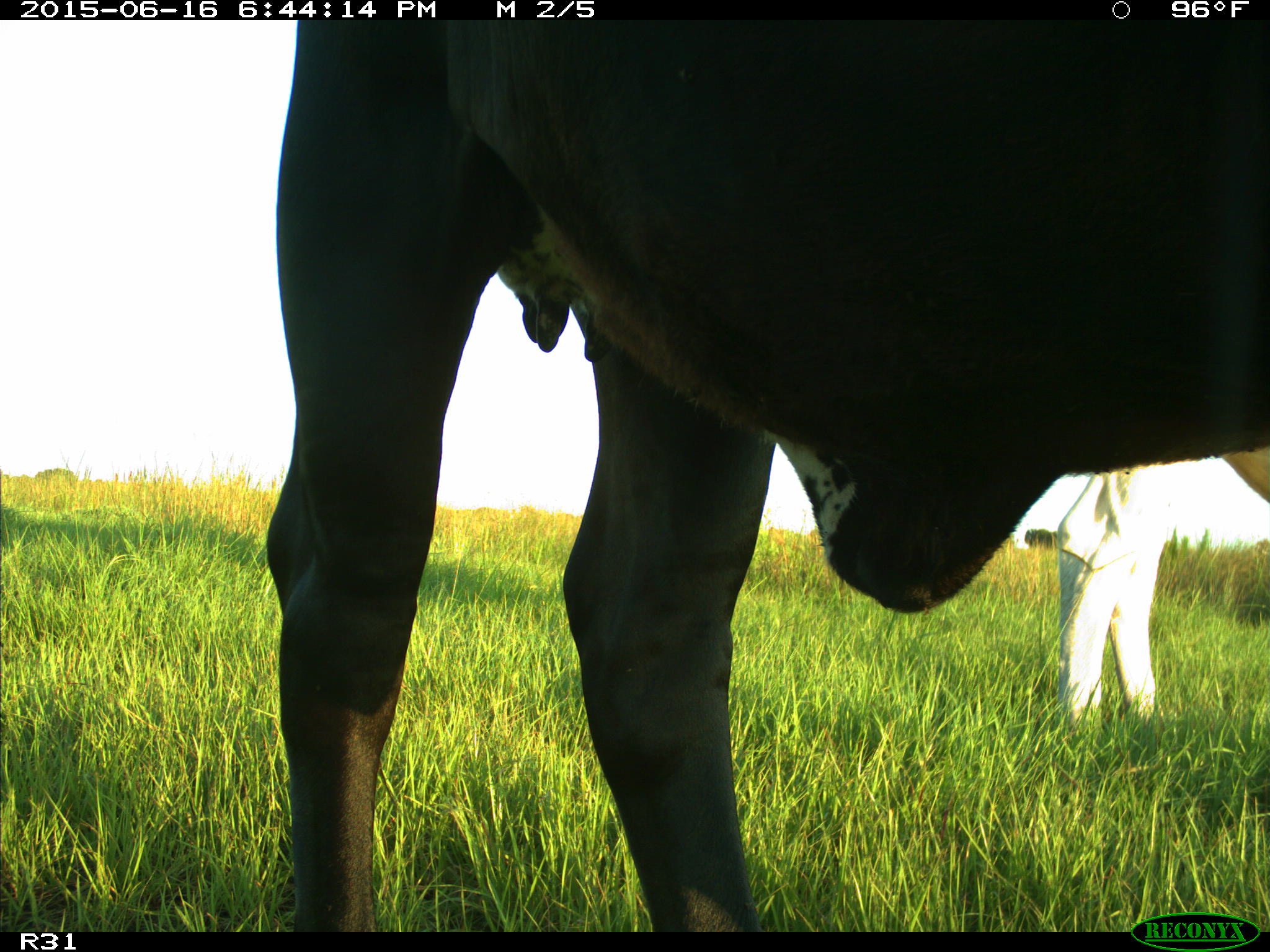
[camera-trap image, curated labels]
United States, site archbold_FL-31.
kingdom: Animalia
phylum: Chordata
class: Mammalia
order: Artiodactyla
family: Bovidae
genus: Bos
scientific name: Bos taurus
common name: domestic cow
Bos taurus (domestic cow).